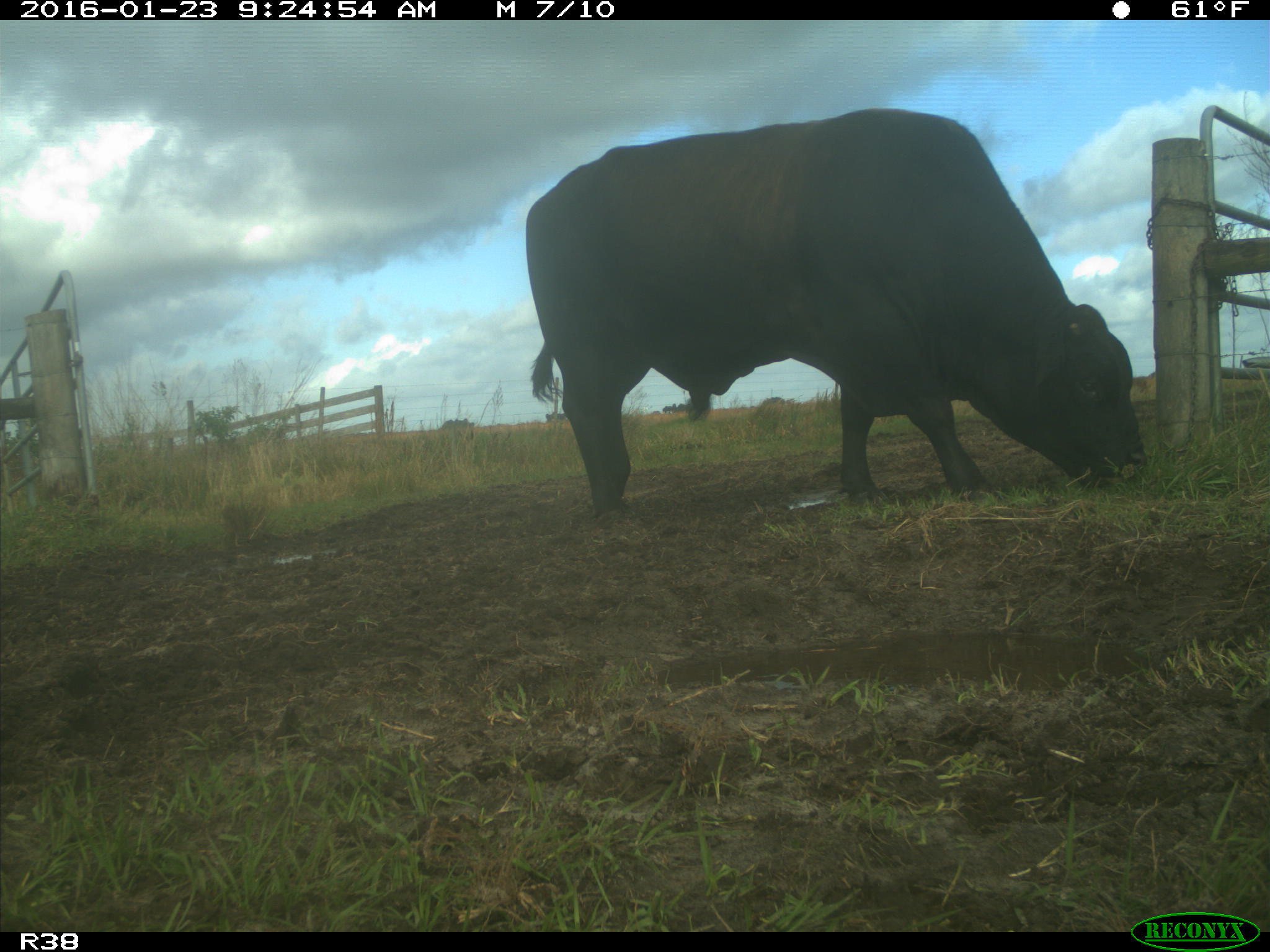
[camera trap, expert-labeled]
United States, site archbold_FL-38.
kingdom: Animalia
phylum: Chordata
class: Mammalia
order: Artiodactyla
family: Bovidae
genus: Bos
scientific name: Bos taurus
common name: domestic cow